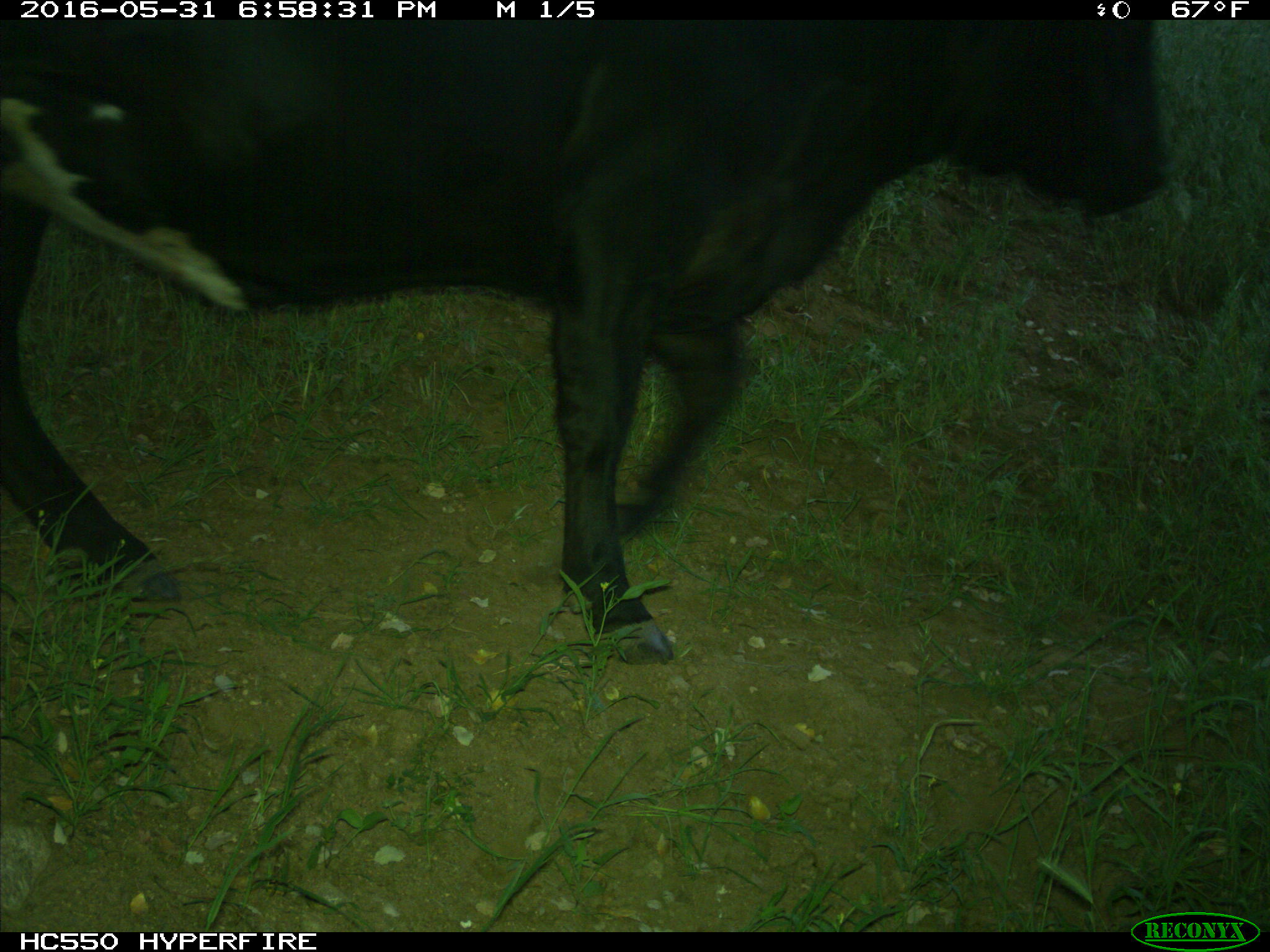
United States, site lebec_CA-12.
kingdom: Animalia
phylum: Chordata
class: Mammalia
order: Artiodactyla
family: Bovidae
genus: Bos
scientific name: Bos taurus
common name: domestic cow